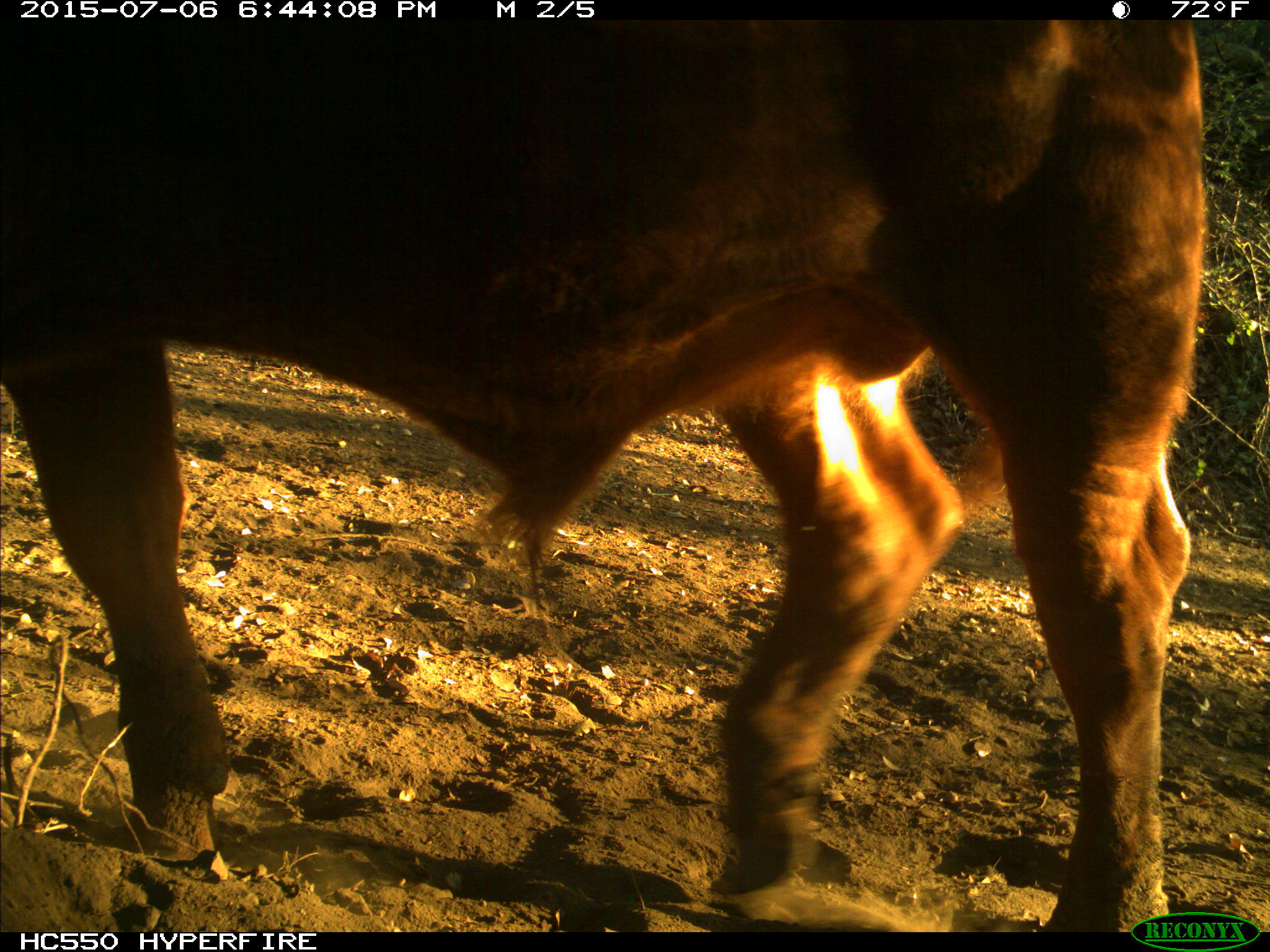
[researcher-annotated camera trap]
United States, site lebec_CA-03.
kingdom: Animalia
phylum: Chordata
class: Mammalia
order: Artiodactyla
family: Bovidae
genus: Bos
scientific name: Bos taurus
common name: domestic cow